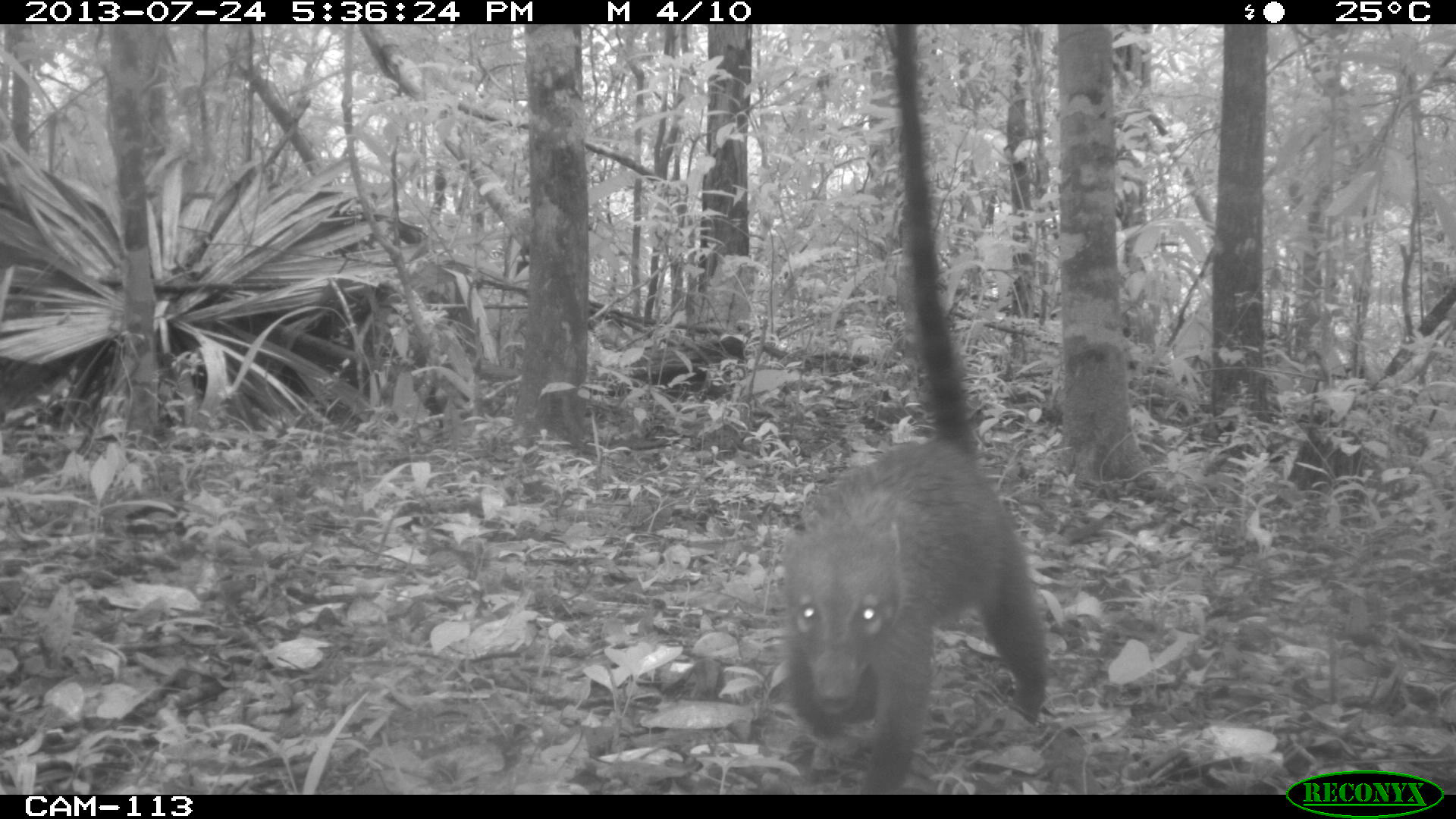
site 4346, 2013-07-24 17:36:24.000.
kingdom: Animalia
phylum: Chordata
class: Mammalia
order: Carnivora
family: Procyonidae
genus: Nasua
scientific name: Nasua narica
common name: white-nosed coati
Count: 1.